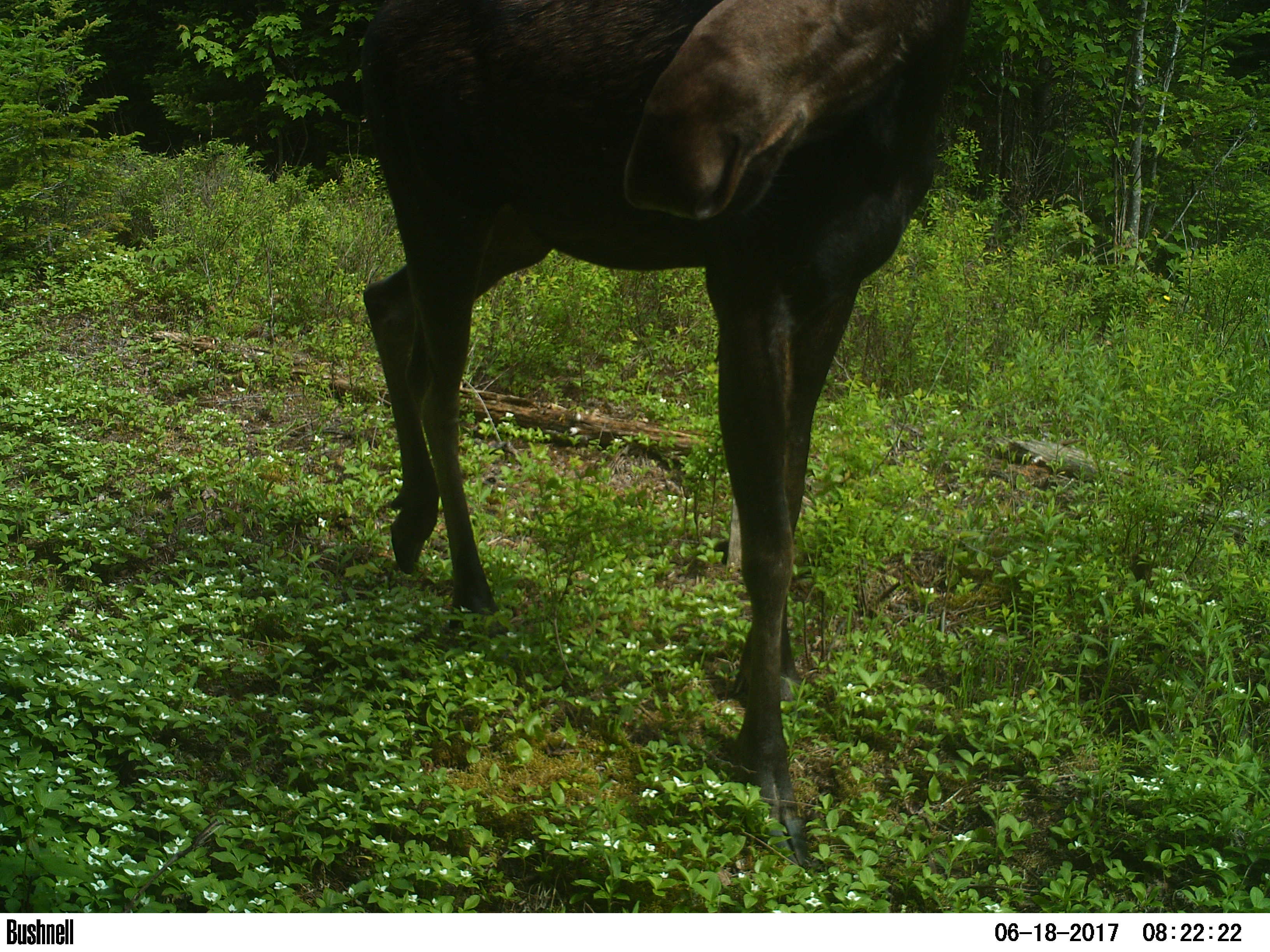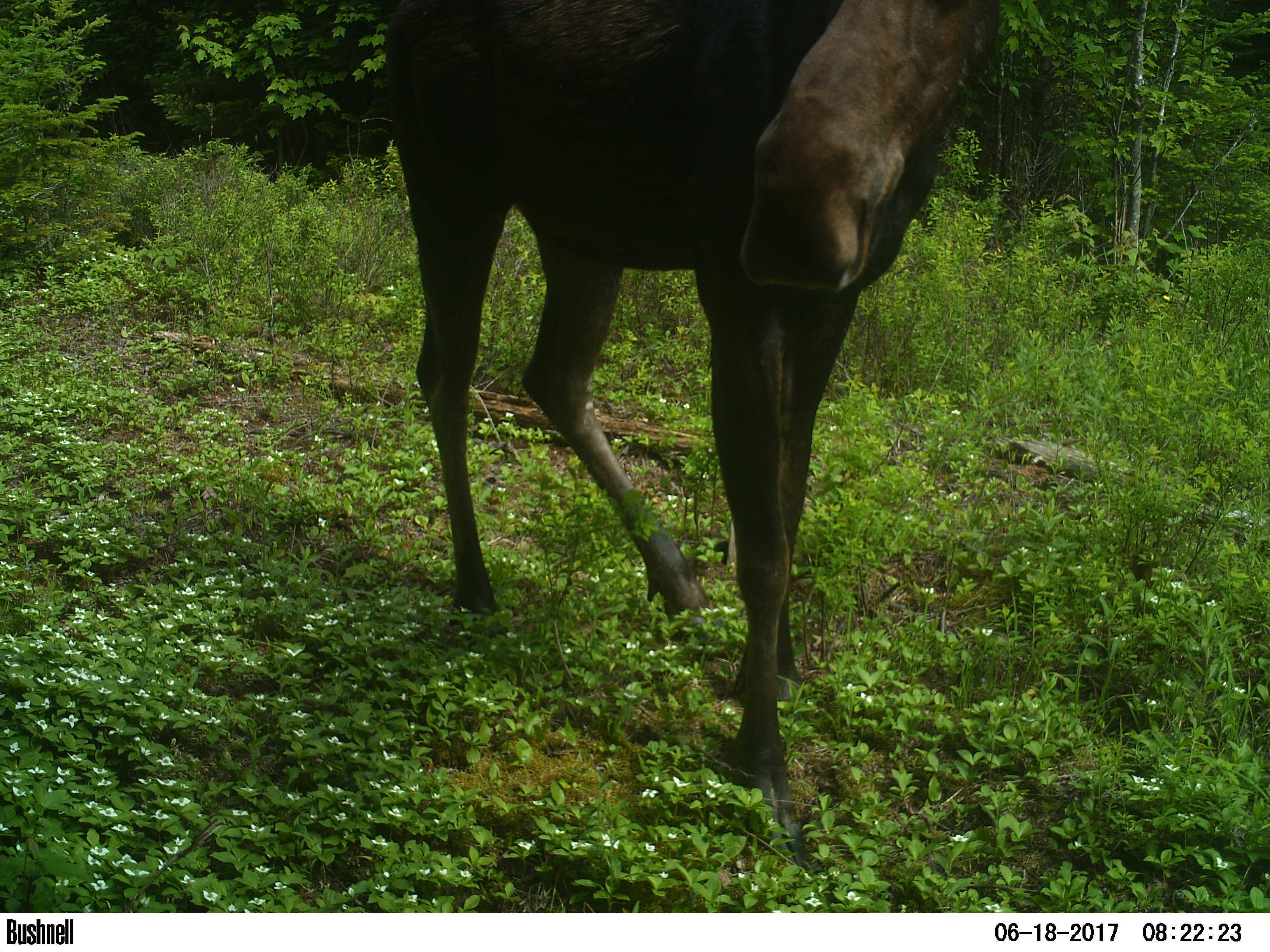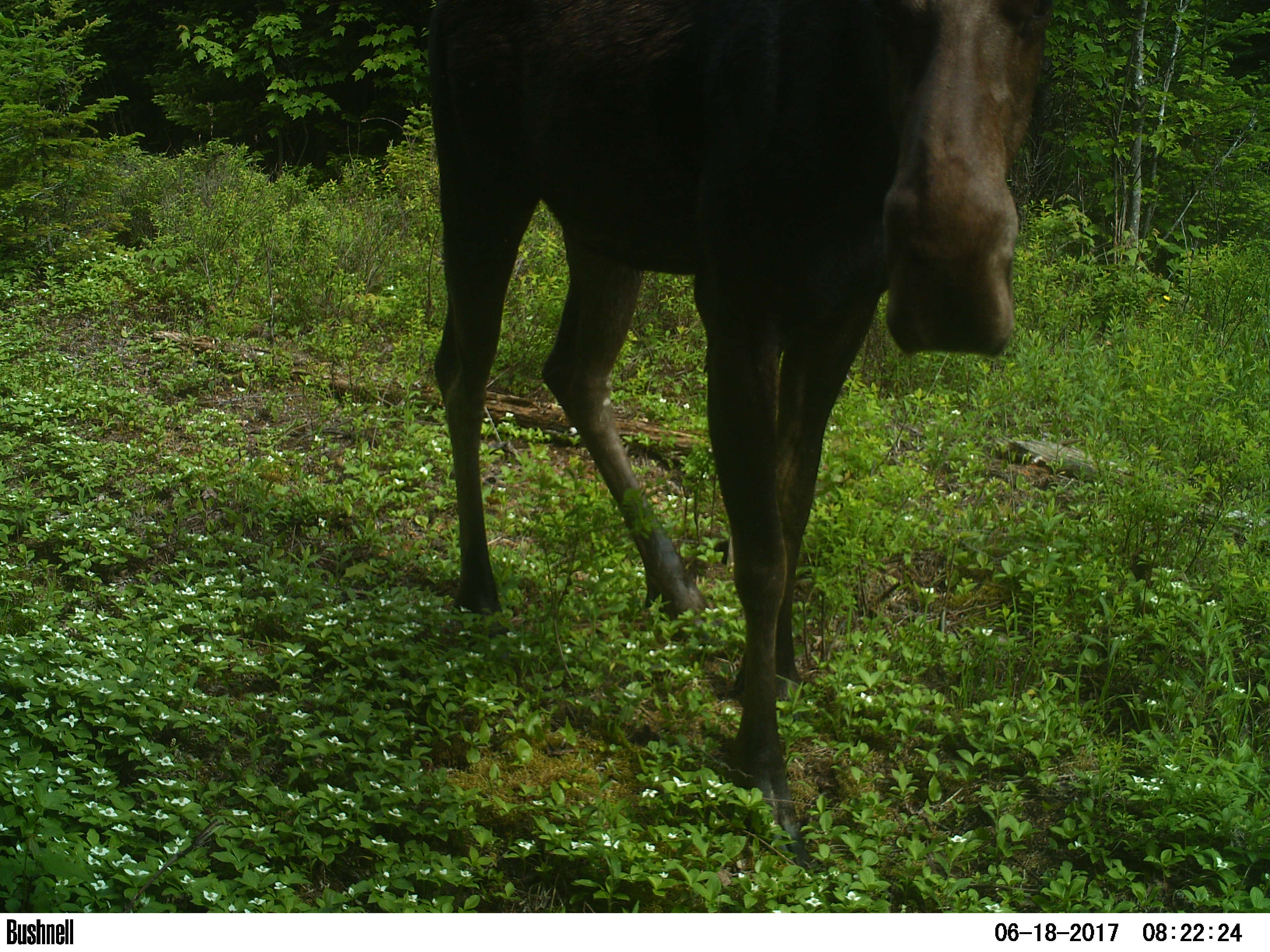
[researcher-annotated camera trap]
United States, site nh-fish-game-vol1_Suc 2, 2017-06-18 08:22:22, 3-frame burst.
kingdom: Animalia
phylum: Chordata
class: Mammalia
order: Artiodactyla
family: Cervidae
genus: Alces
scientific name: Alces alces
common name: moose